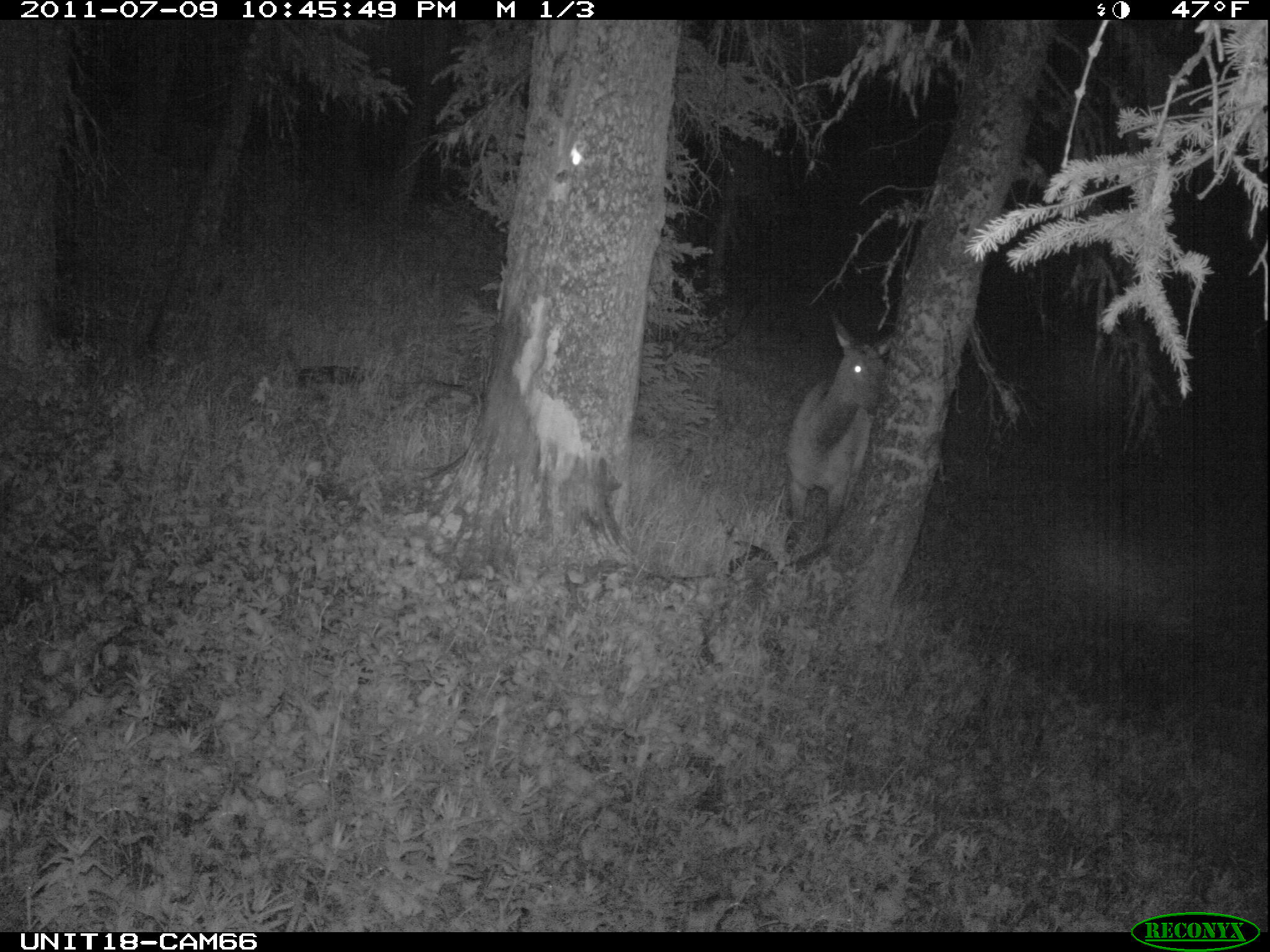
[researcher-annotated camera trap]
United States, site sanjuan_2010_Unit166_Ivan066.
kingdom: Animalia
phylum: Chordata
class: Mammalia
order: Artiodactyla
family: Cervidae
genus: Cervus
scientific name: Cervus elaphus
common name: red deer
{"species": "Cervus elaphus (red deer)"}